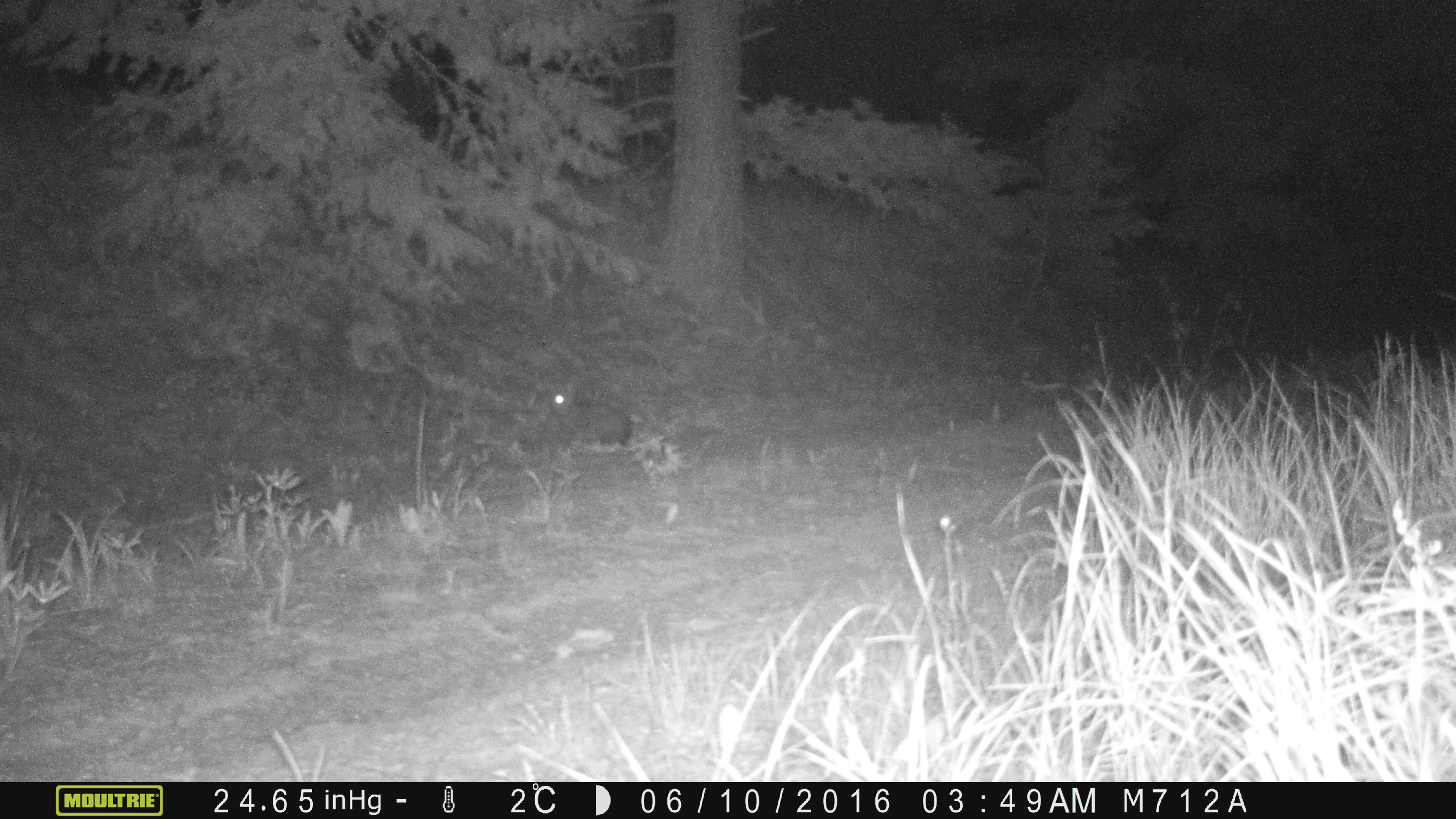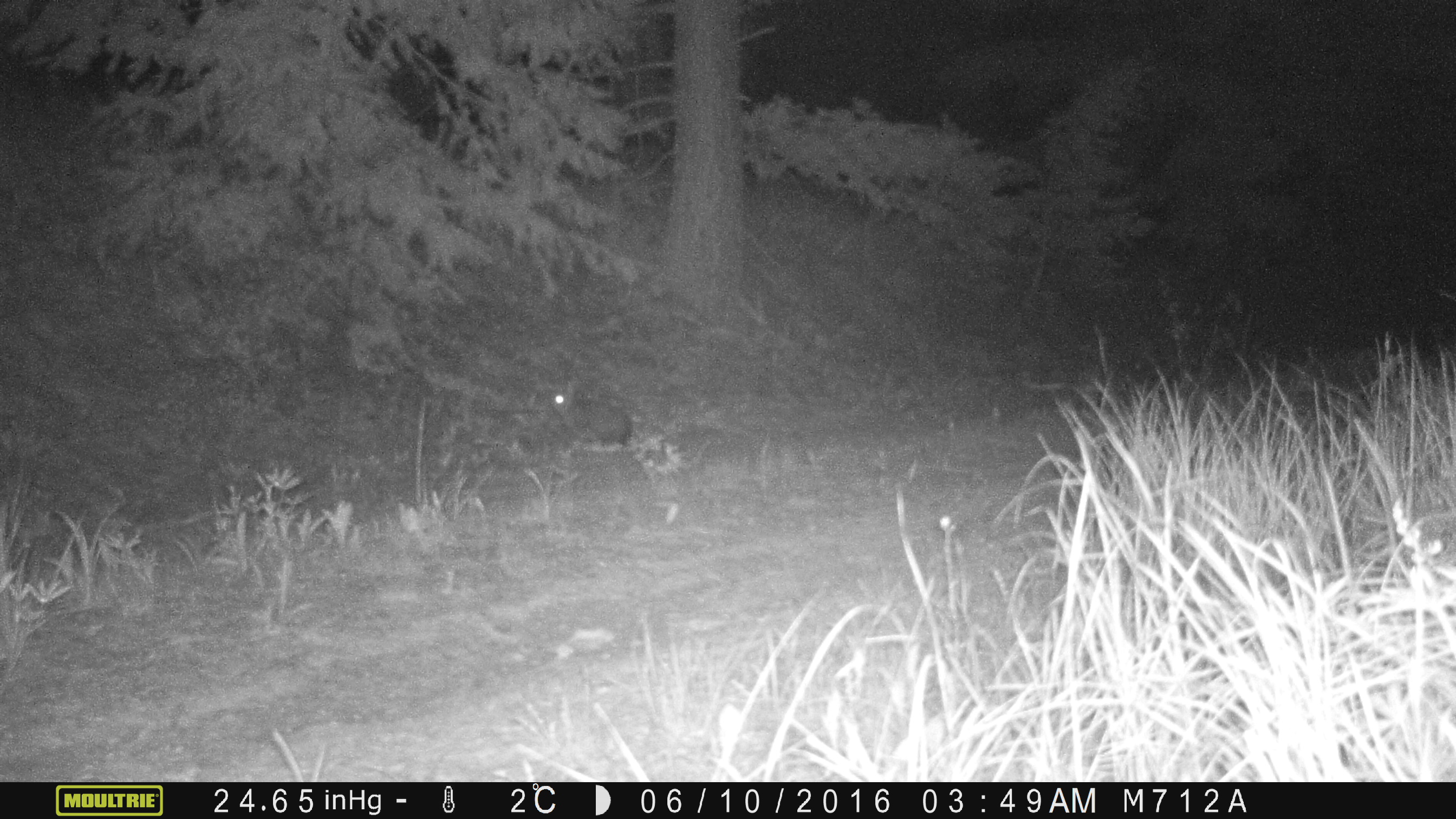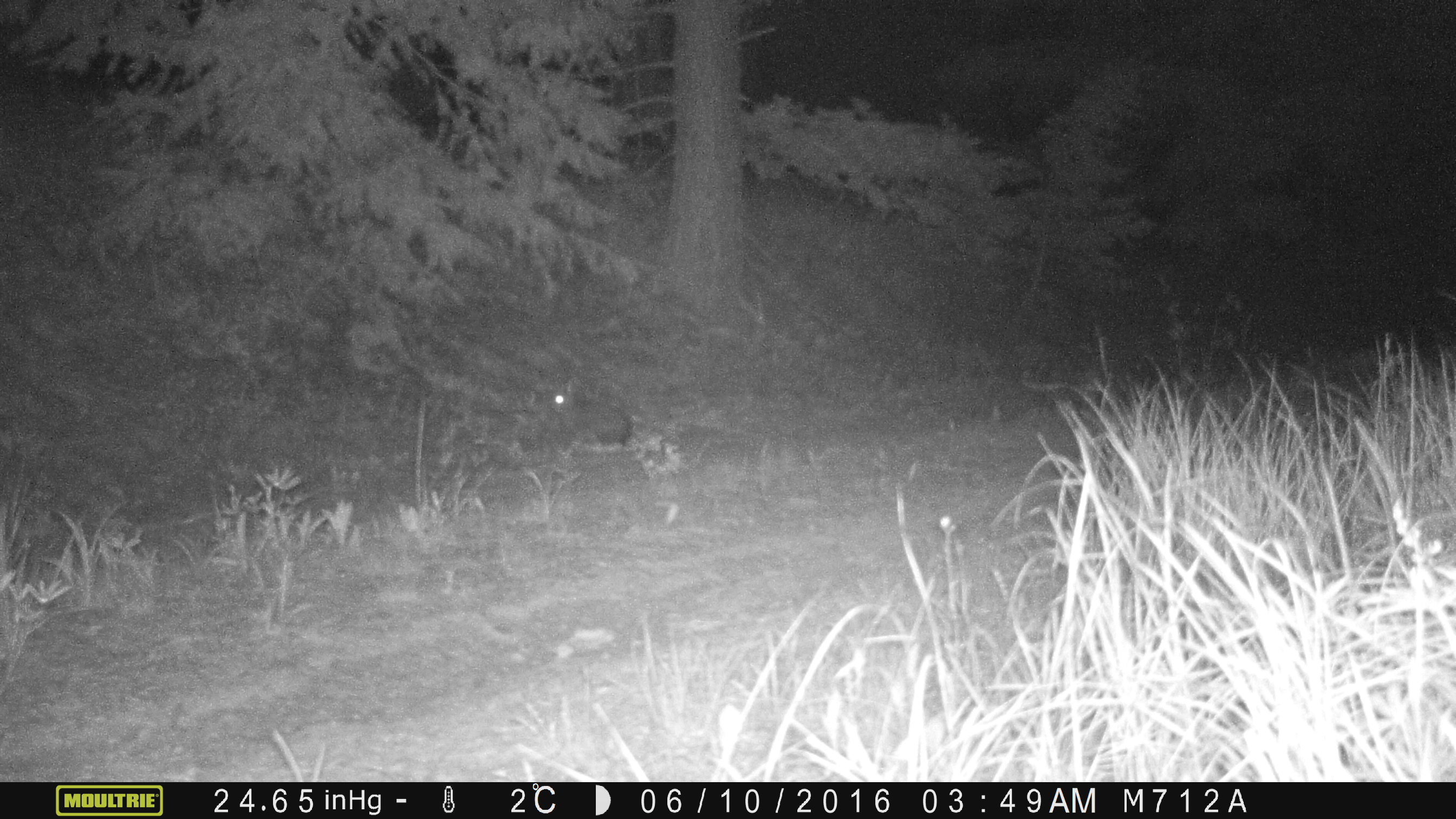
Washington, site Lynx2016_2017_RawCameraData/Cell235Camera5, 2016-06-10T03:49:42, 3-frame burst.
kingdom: Animalia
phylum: Chordata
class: Mammalia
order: Lagomorpha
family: Leporidae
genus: Lepus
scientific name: Lepus americanus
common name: snowshoe hare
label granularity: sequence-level